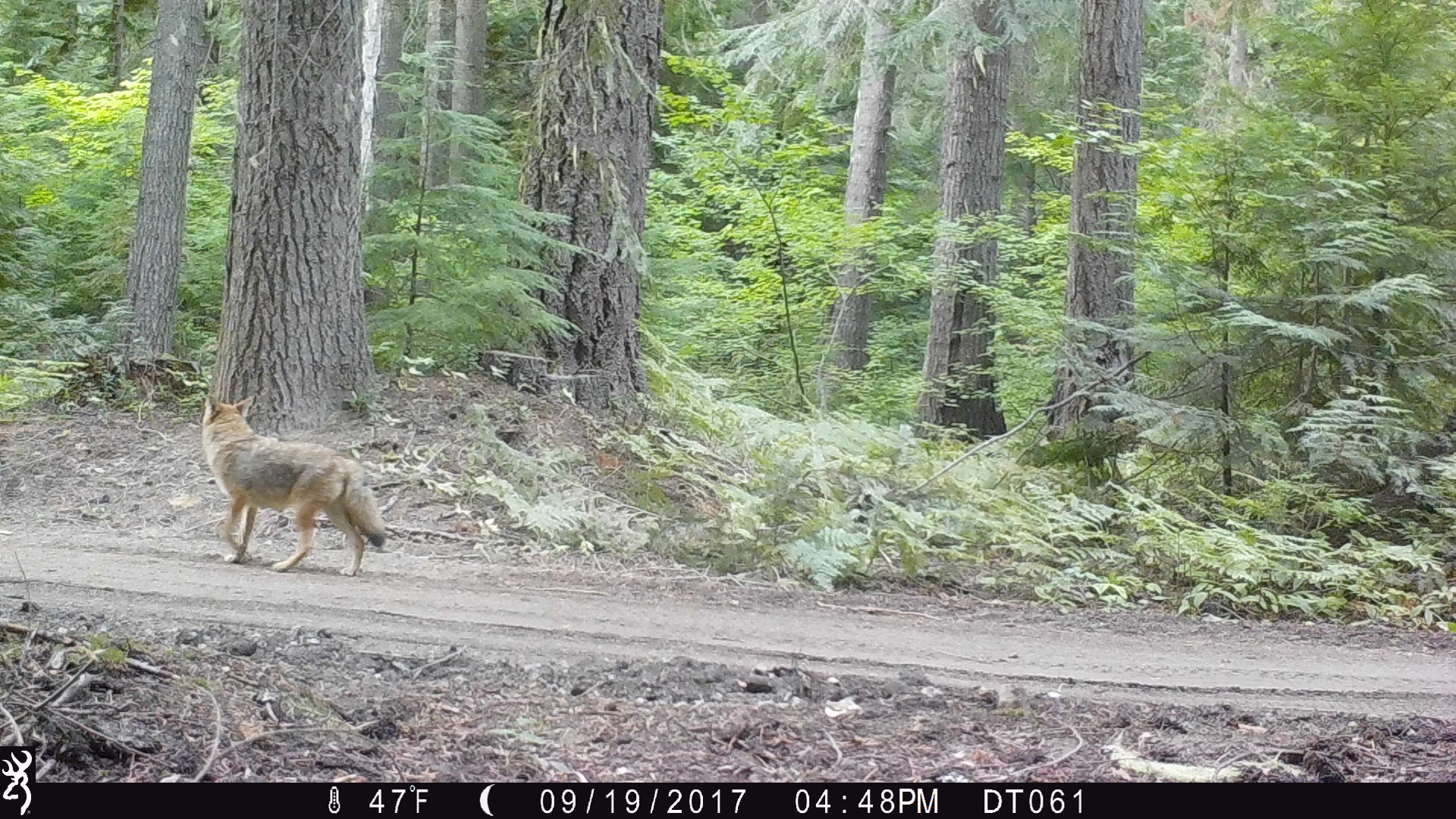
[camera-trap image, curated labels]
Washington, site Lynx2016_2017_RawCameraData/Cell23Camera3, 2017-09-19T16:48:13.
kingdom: Animalia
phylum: Chordata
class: Mammalia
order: Carnivora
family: Canidae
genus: Canis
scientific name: Canis latrans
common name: coyote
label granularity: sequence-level